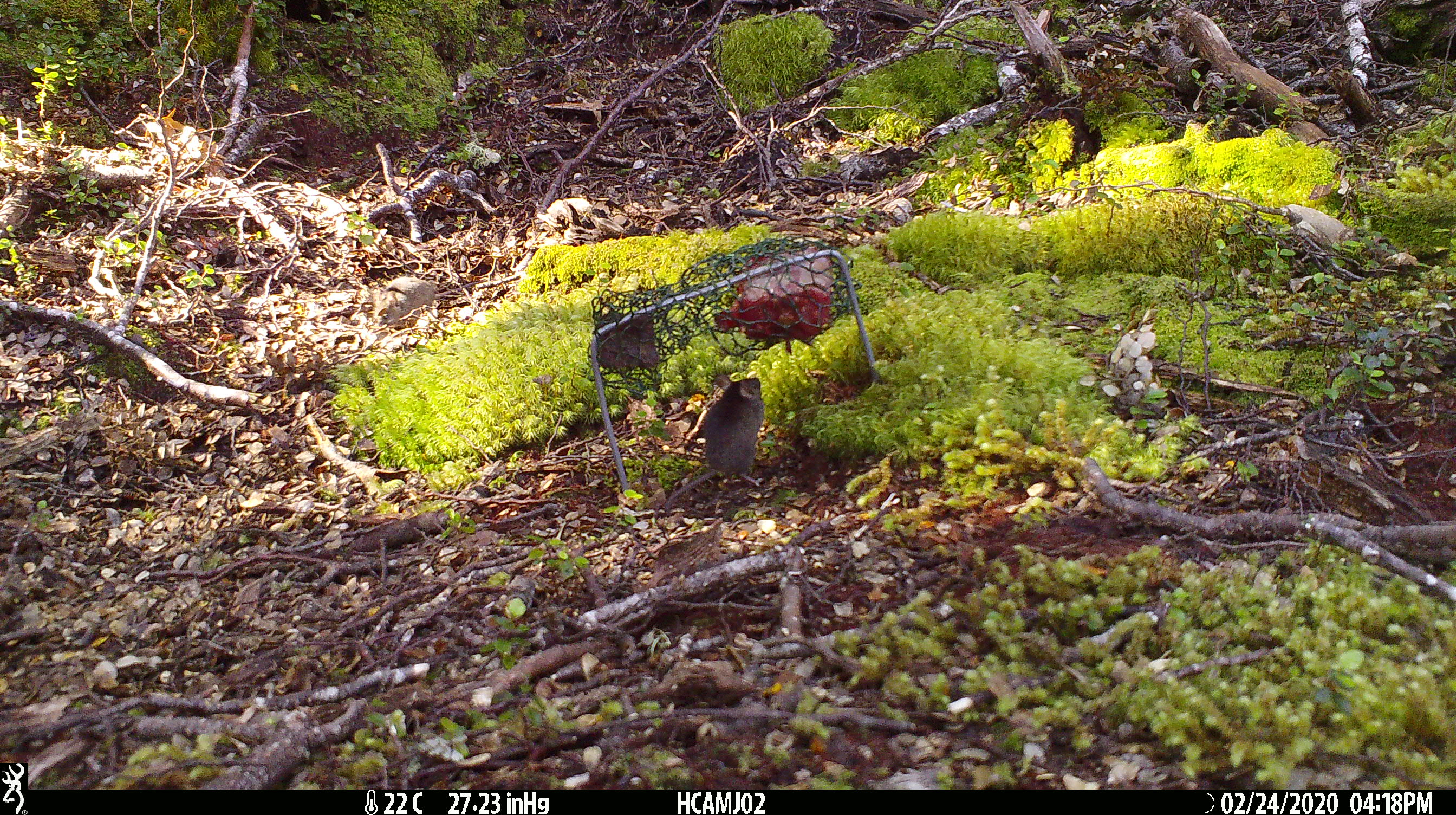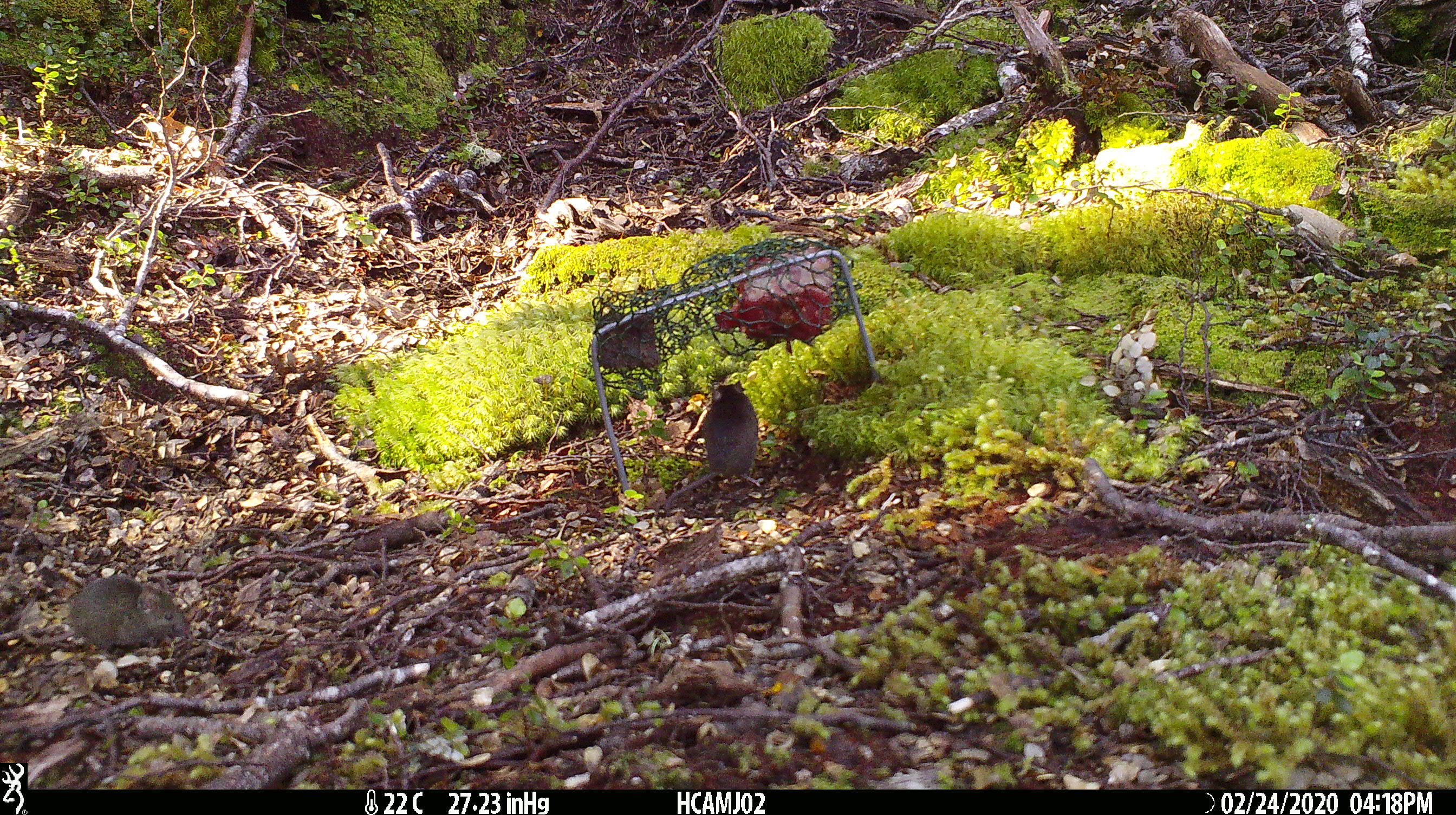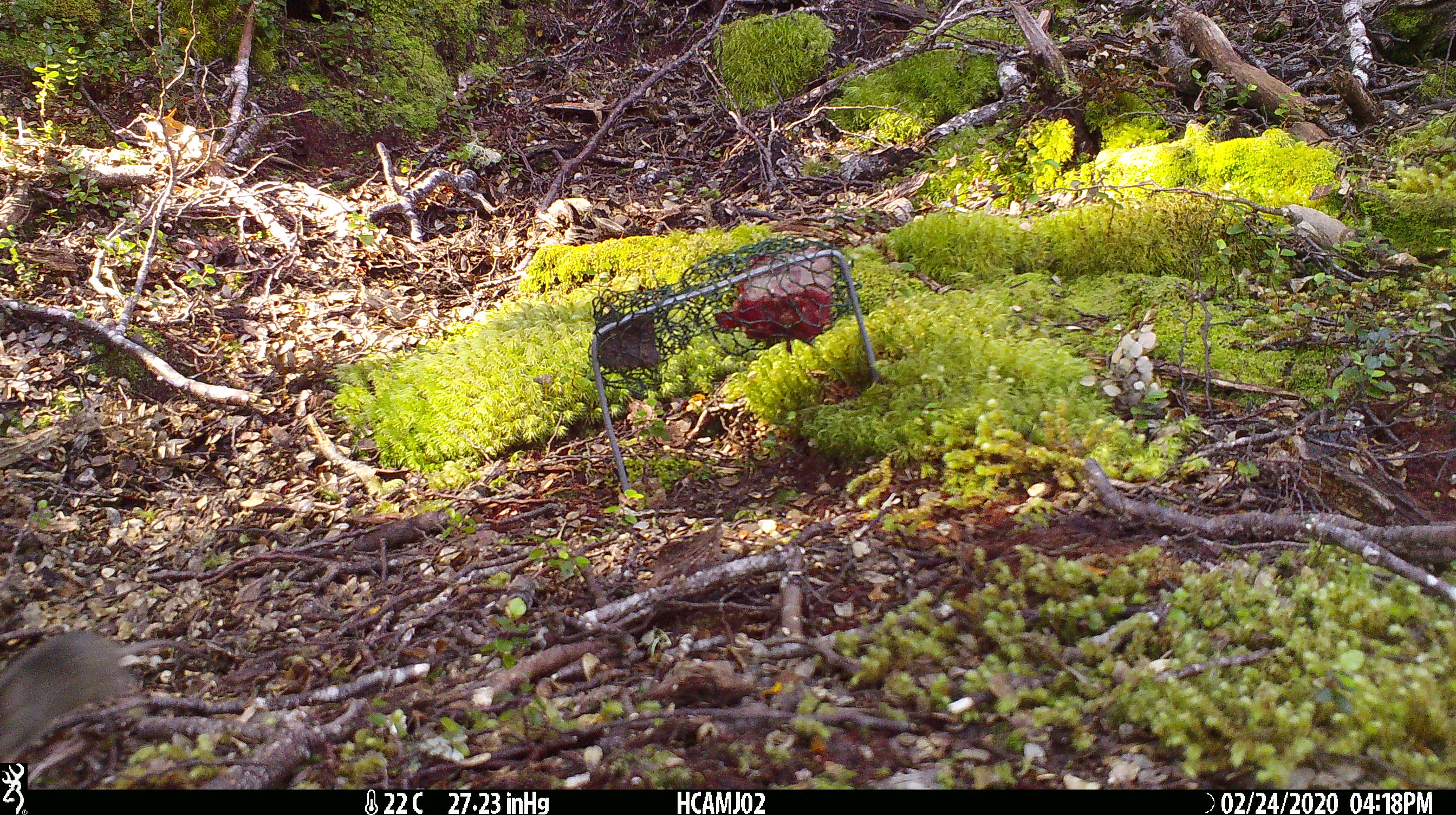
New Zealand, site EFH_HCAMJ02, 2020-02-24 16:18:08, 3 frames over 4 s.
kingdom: Animalia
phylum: Chordata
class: Mammalia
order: Rodentia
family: Muridae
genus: Mus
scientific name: Mus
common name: mouse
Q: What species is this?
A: Mouse (Mus).